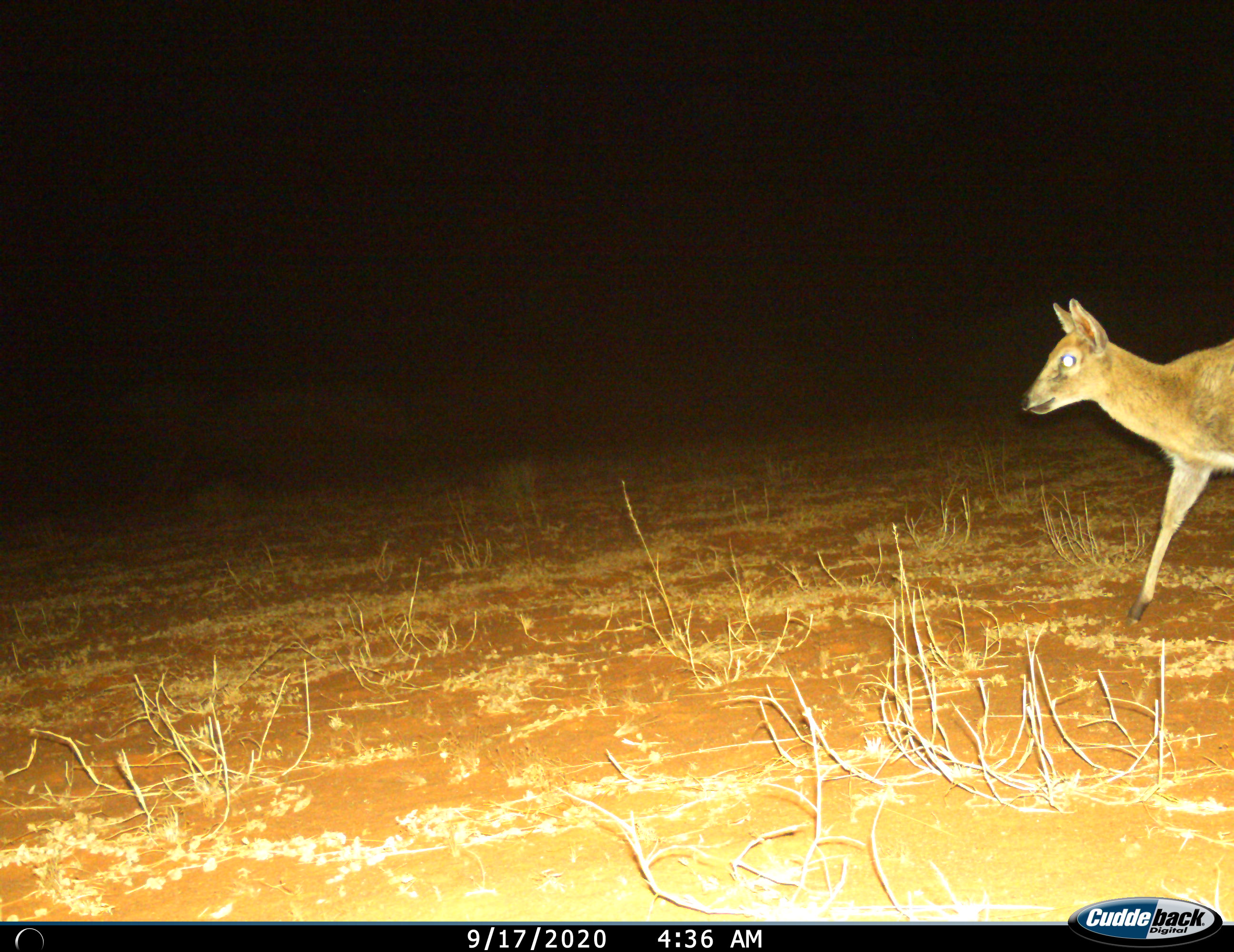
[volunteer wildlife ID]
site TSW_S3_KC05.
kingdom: Animalia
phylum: Chordata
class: Mammalia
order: Artiodactyla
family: Bovidae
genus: Raphicerus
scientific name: Raphicerus campestris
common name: steenbok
Steenbok (Raphicerus campestris), count 1. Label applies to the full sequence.